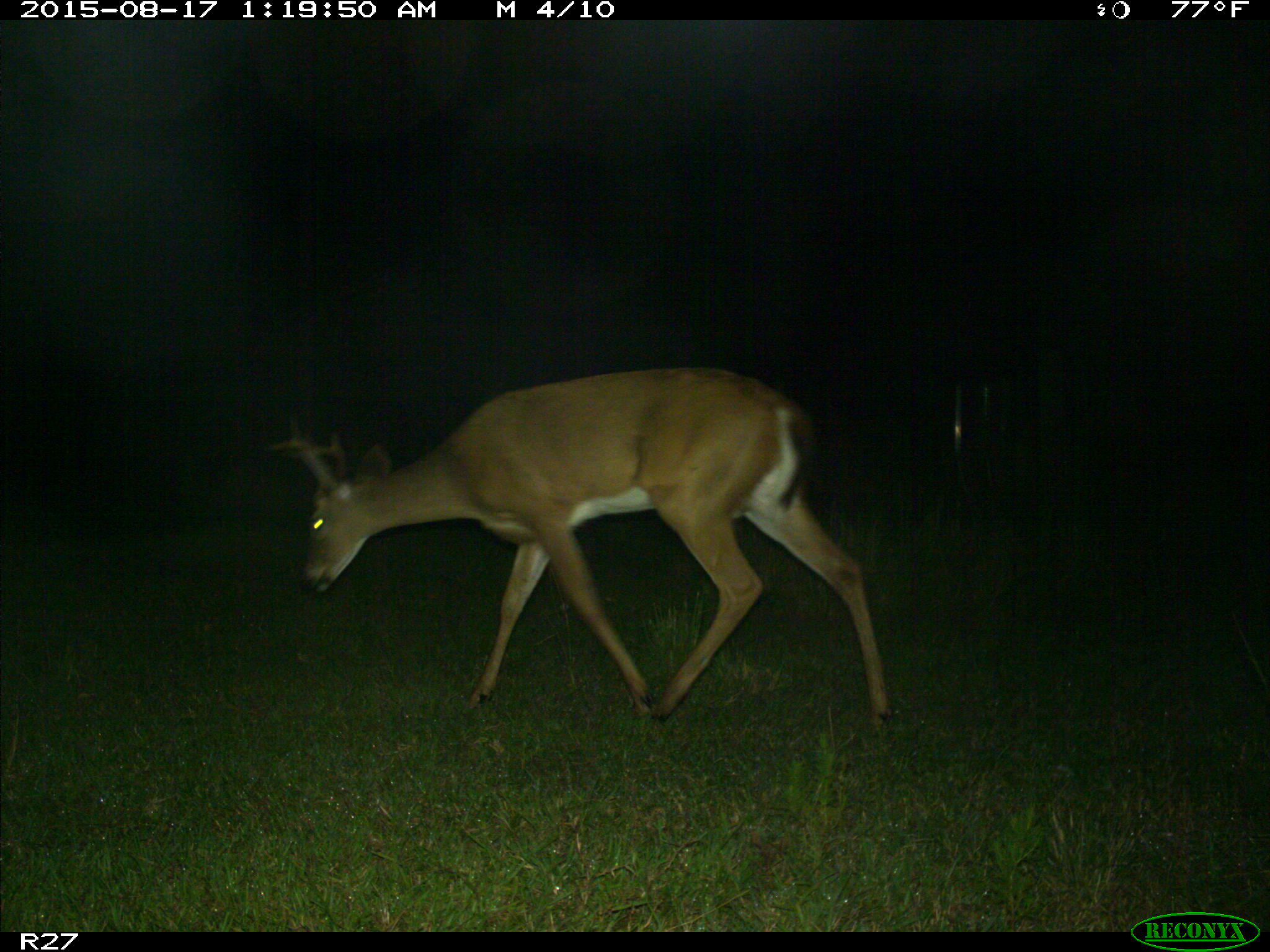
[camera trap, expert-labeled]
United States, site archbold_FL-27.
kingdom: Animalia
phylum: Chordata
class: Mammalia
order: Artiodactyla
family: Cervidae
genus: Odocoileus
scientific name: Odocoileus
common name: deer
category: unidentified deer